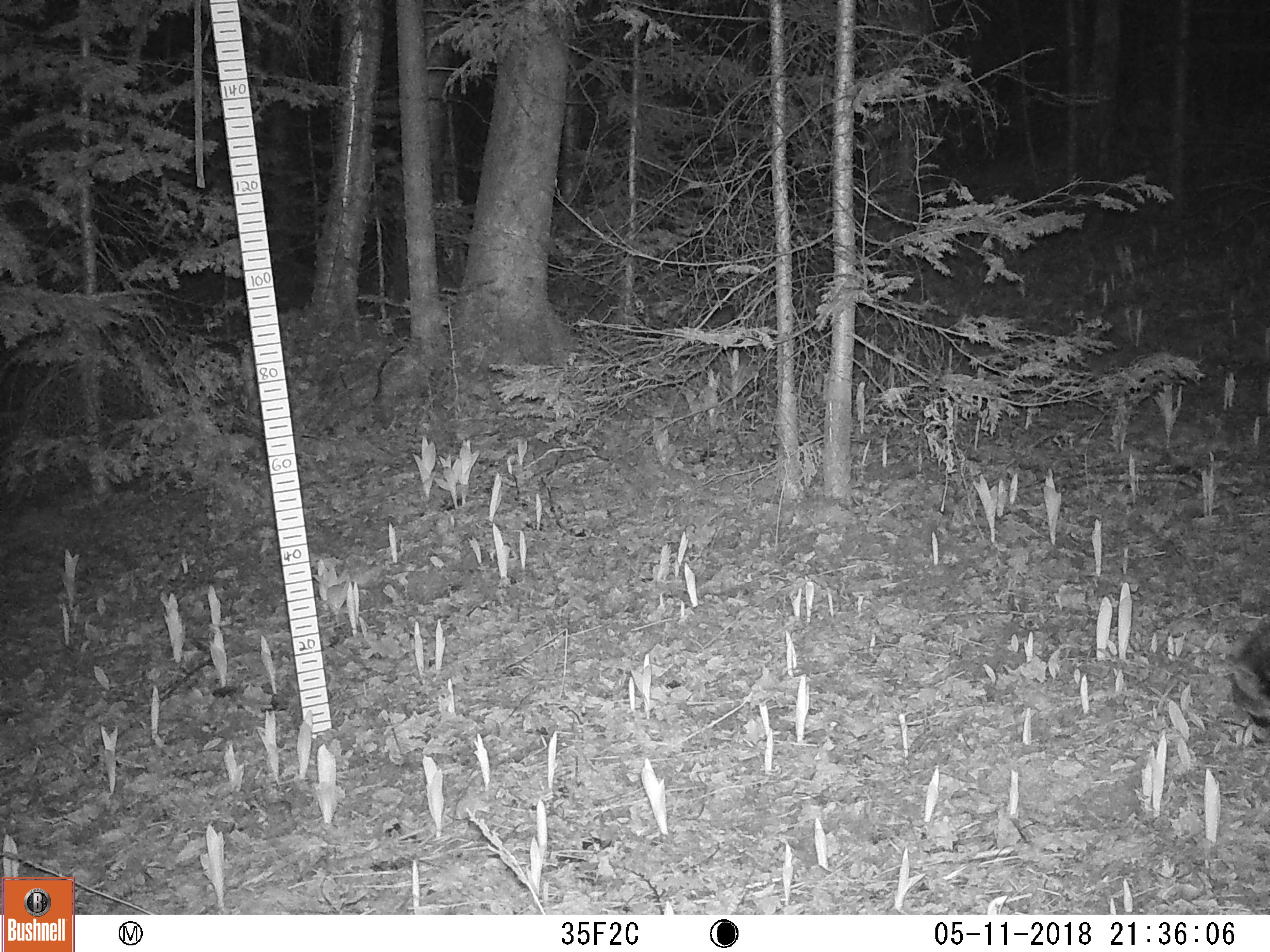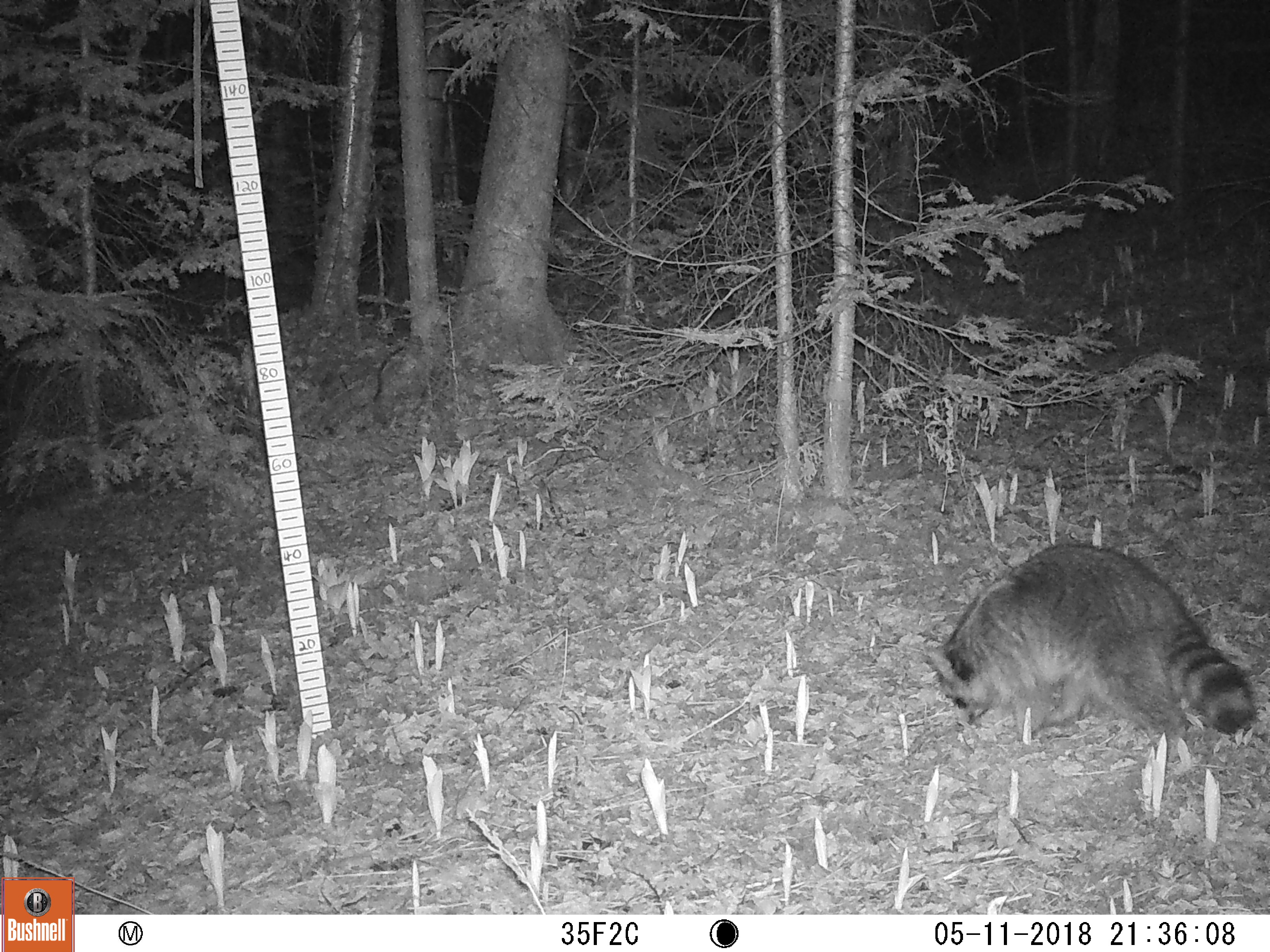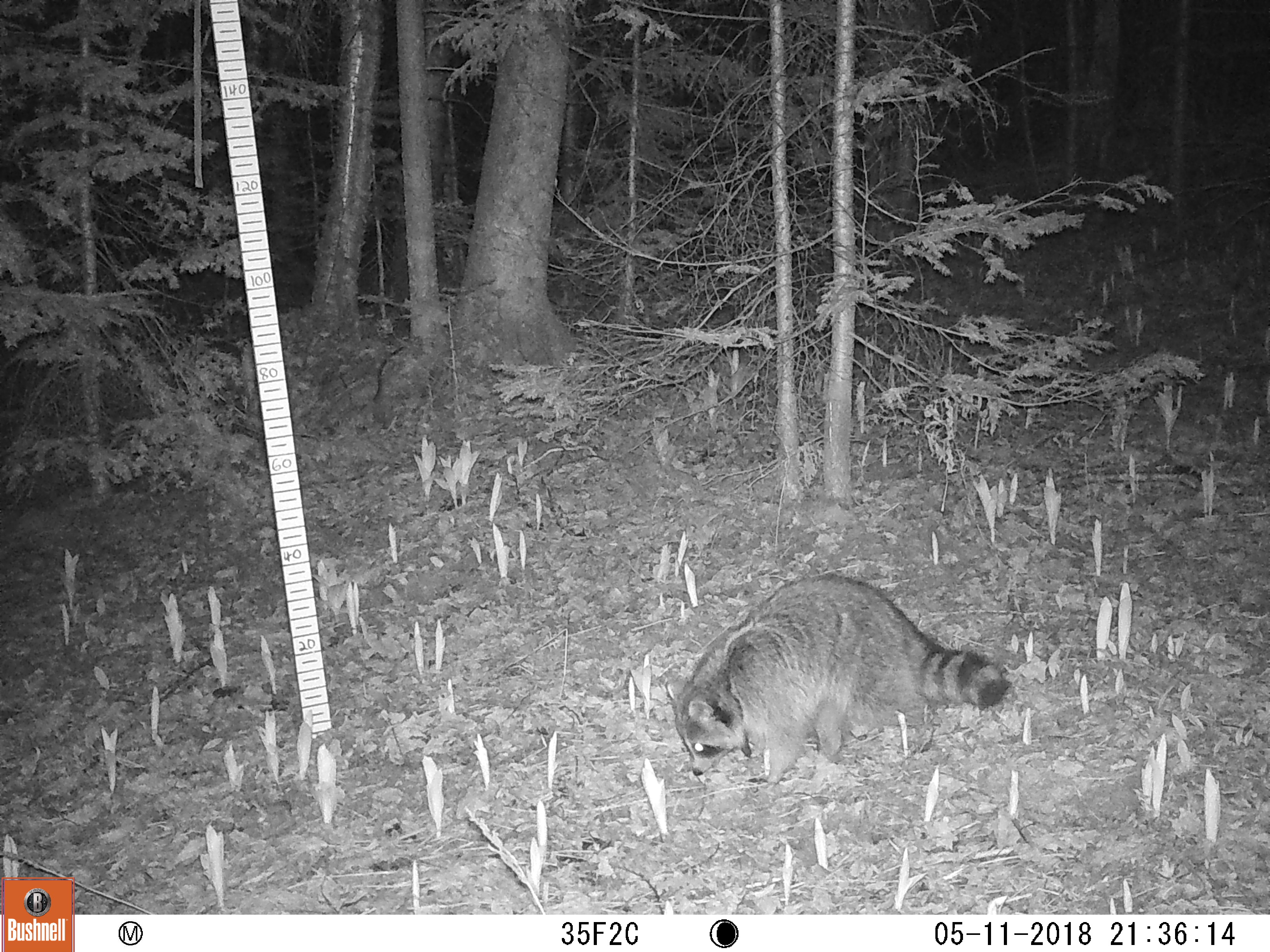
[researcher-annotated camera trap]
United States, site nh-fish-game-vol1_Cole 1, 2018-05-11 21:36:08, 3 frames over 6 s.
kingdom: Animalia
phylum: Chordata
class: Mammalia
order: Carnivora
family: Procyonidae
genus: Procyon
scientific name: Procyon lotor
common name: raccoon